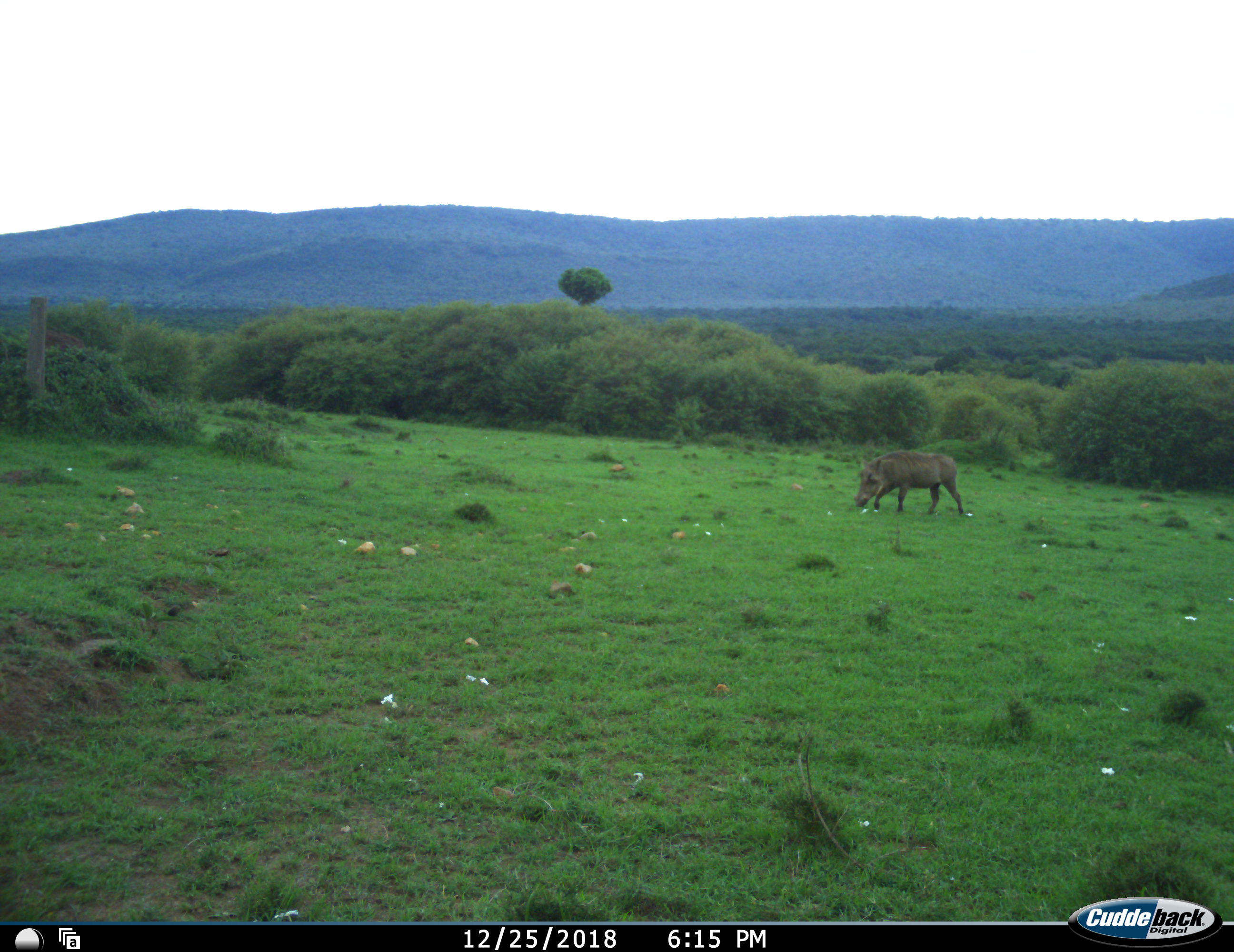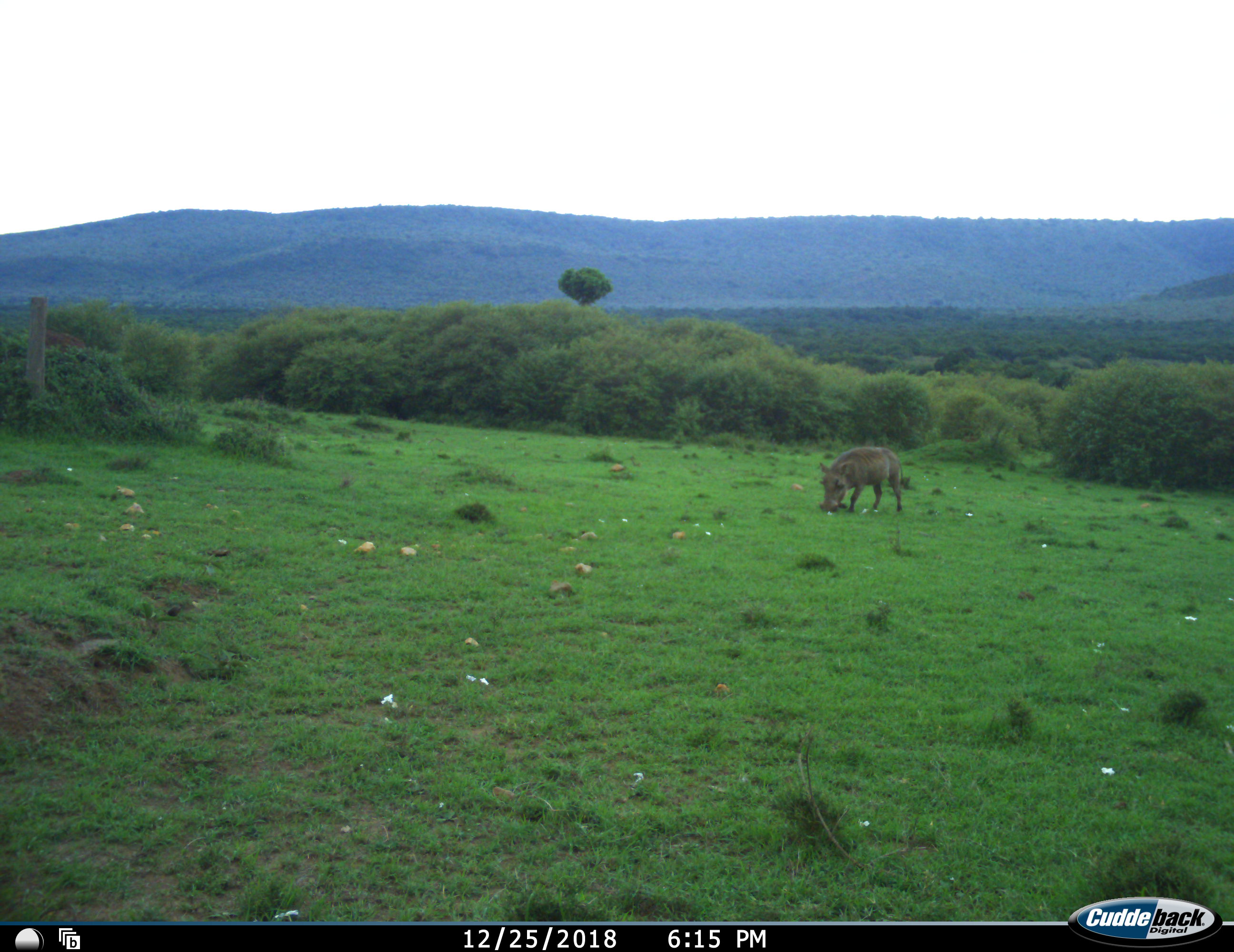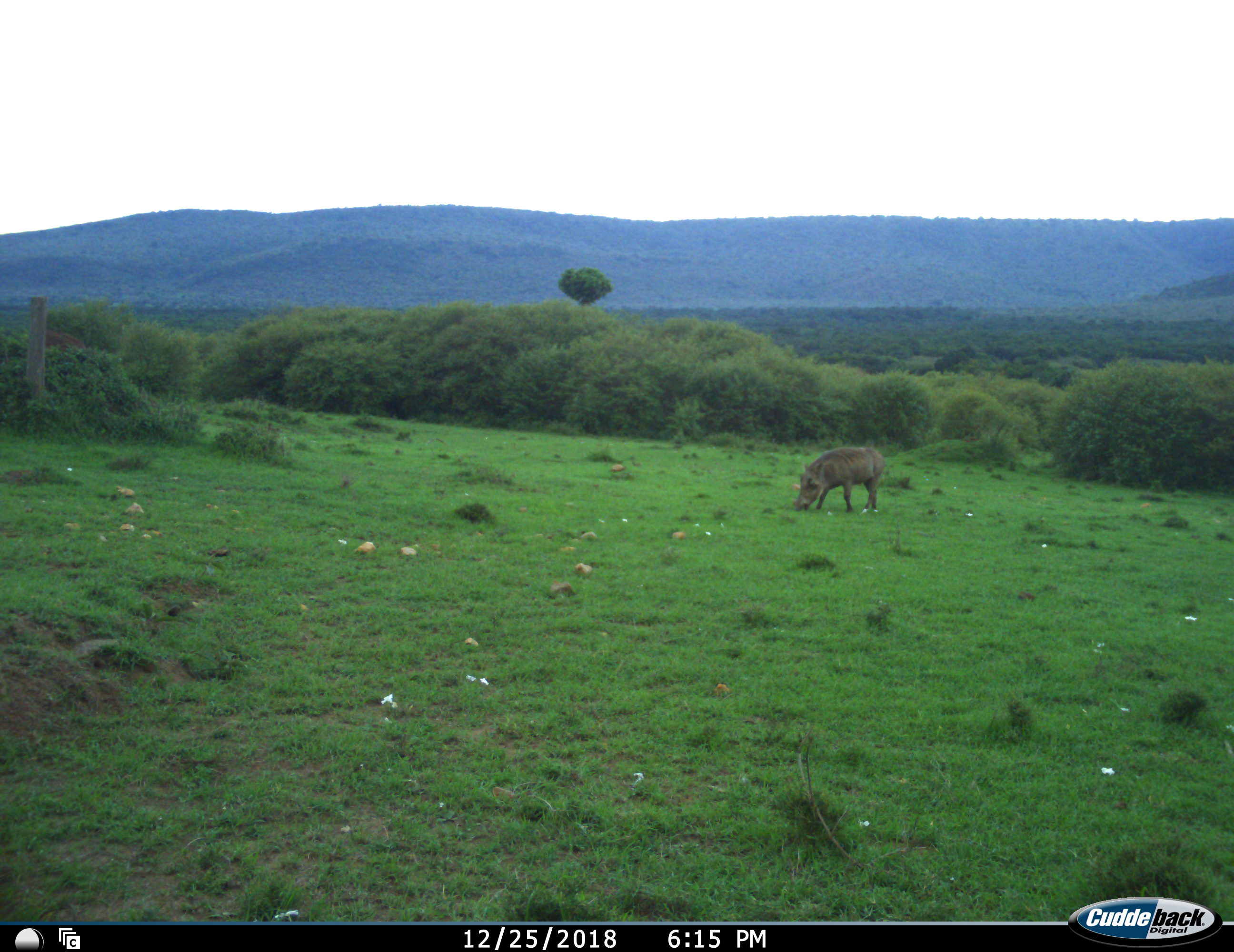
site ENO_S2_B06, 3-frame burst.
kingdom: Animalia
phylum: Chordata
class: Mammalia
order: Artiodactyla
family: Suidae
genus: Phacochoerus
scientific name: Phacochoerus africanus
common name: warthog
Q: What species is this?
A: Warthog (Phacochoerus africanus).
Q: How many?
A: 1.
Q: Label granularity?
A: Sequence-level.